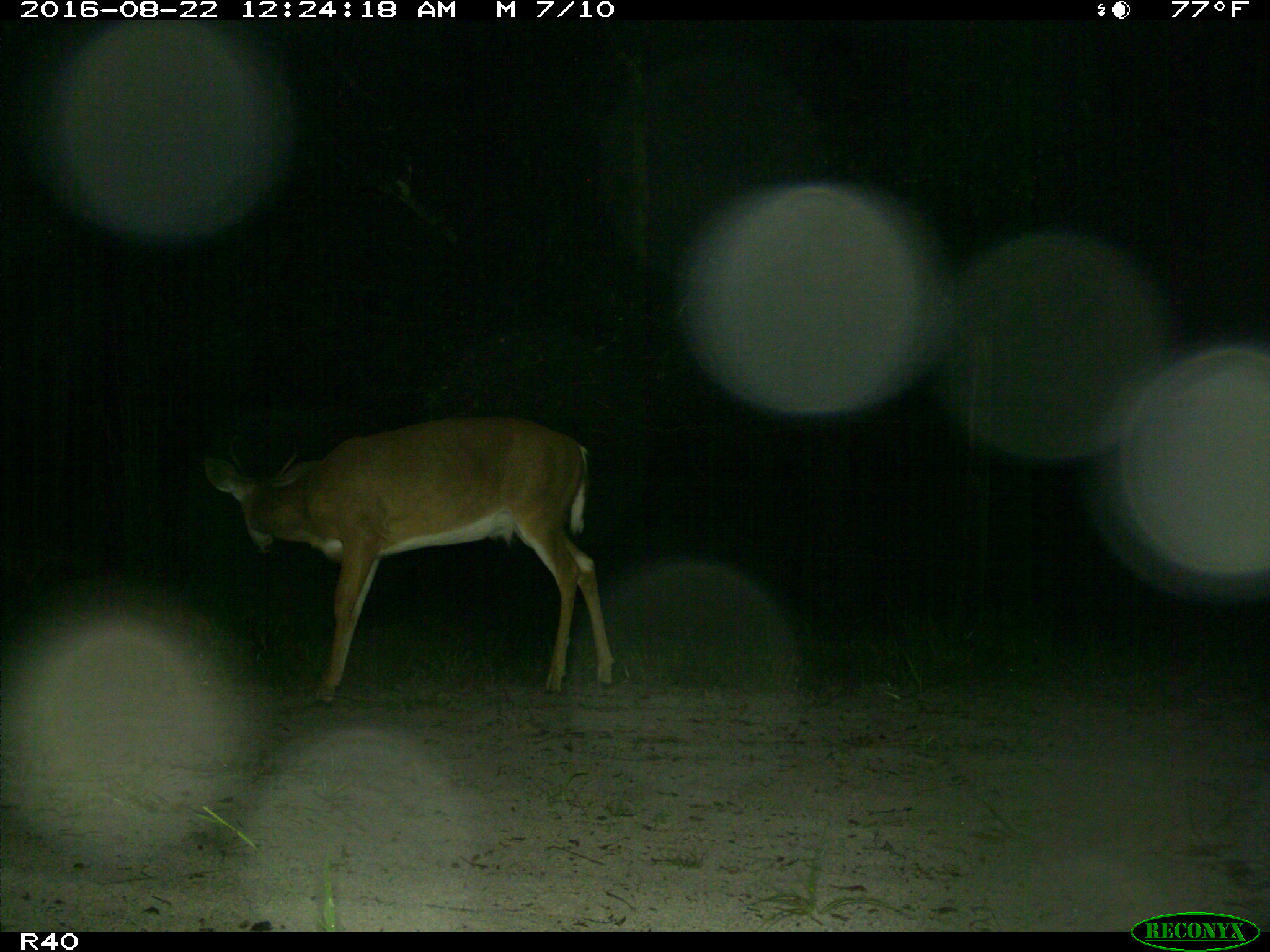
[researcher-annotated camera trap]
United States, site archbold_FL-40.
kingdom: Animalia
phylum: Chordata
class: Mammalia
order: Artiodactyla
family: Cervidae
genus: Odocoileus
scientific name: Odocoileus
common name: deer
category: unidentified deer